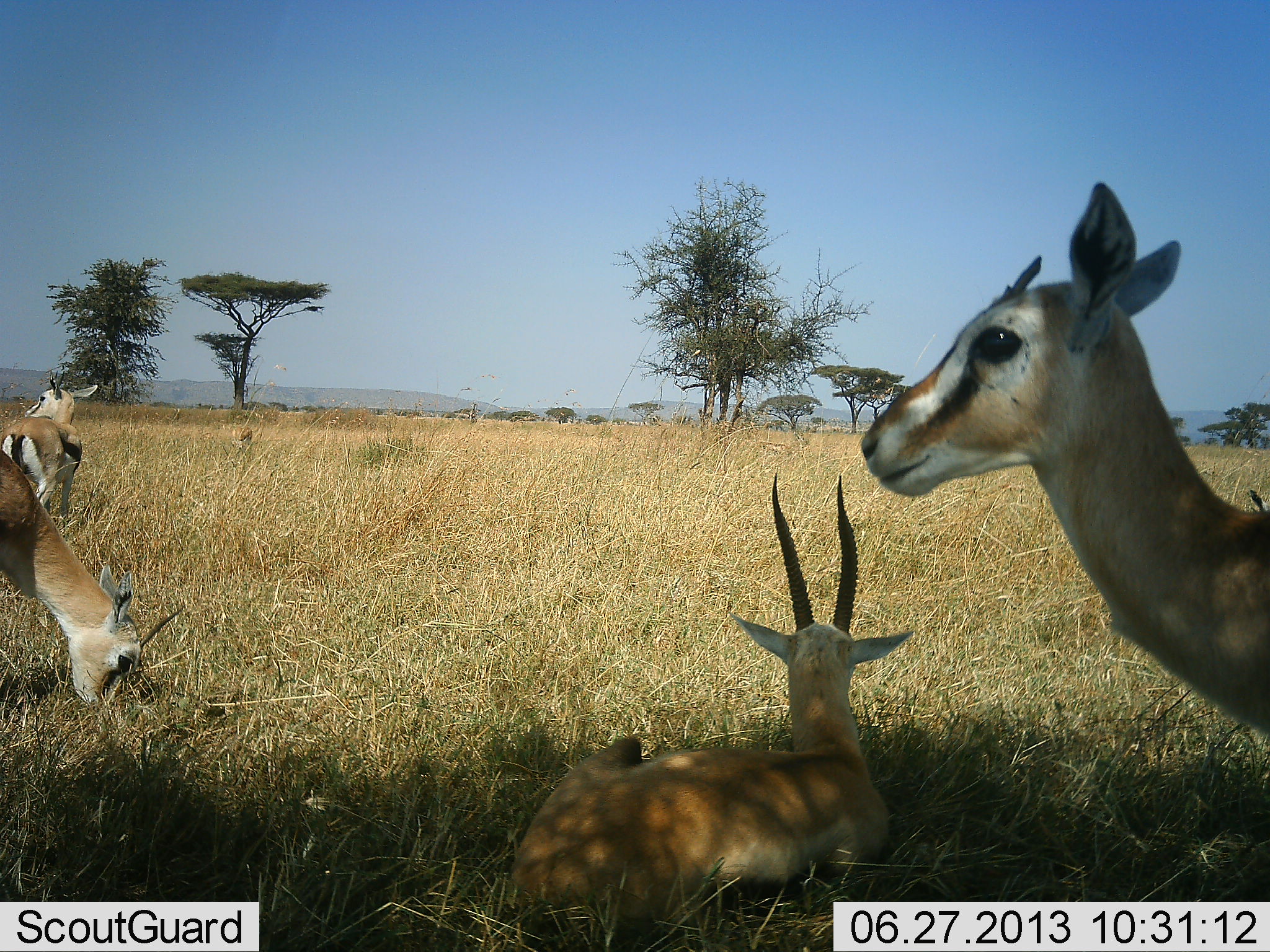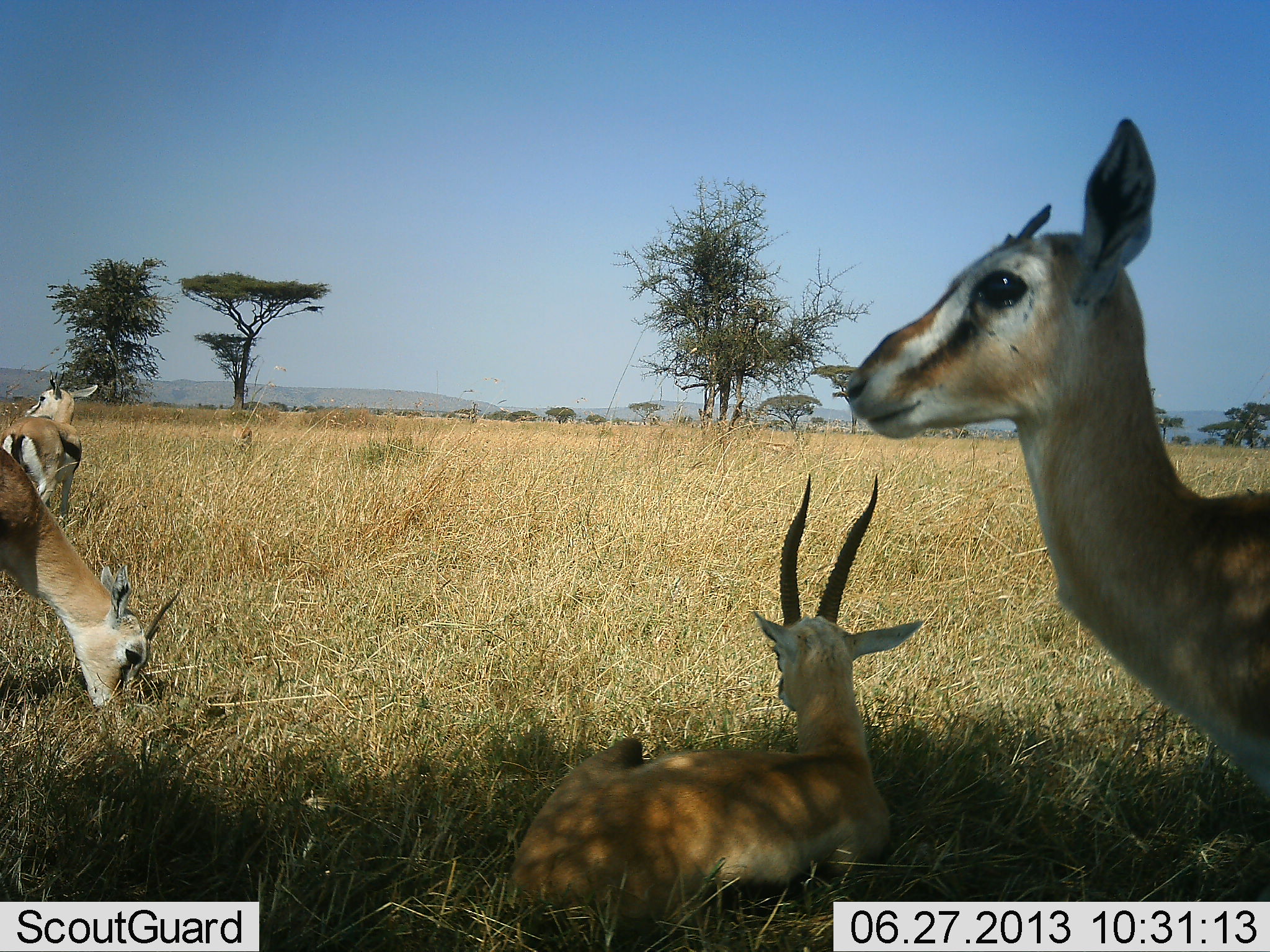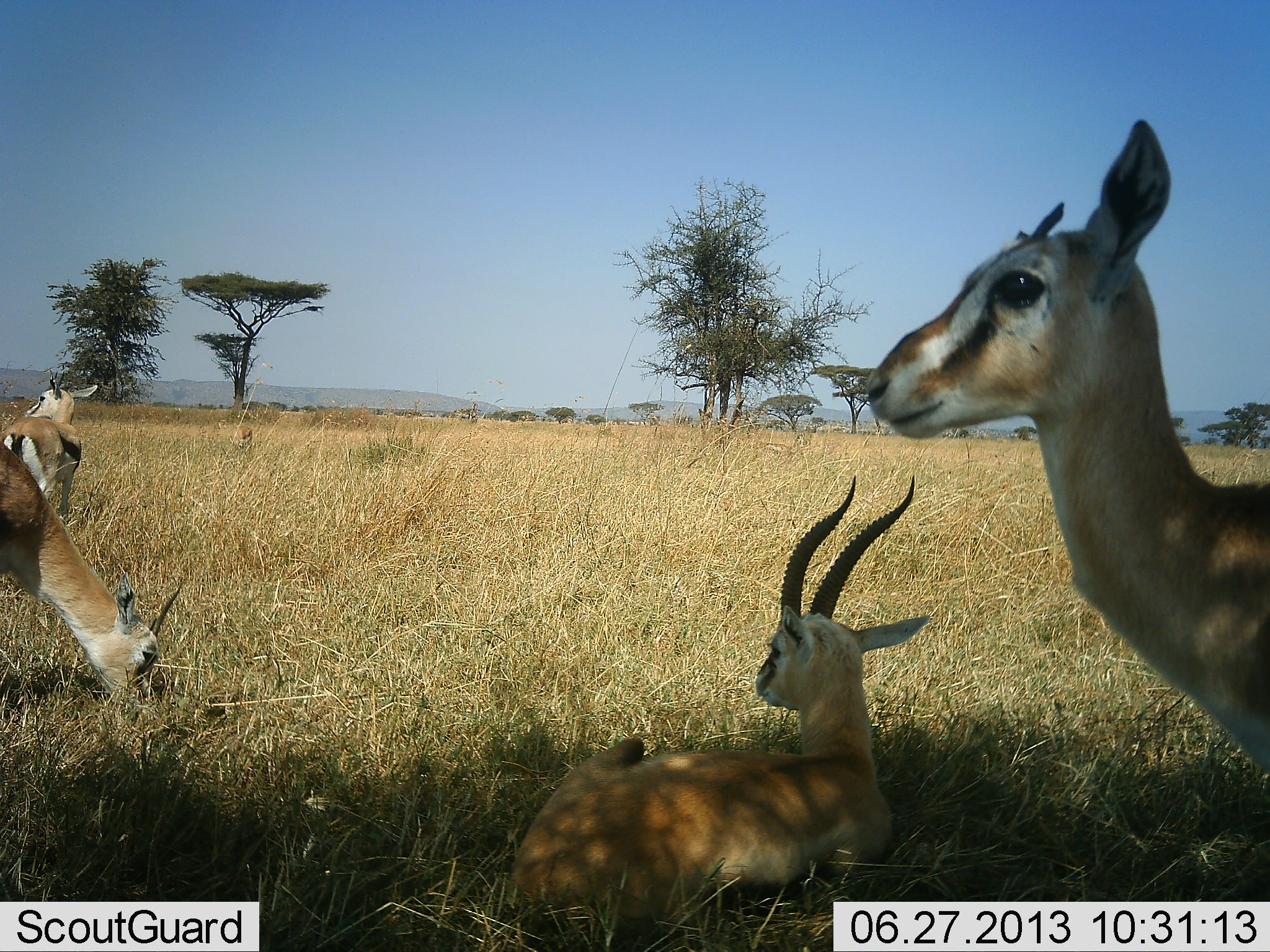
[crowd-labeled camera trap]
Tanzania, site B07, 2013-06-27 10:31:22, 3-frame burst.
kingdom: Animalia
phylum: Chordata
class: Mammalia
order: Artiodactyla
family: Bovidae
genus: Eudorcas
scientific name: Eudorcas thomsonii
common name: thomson's gazelle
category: gazellethomsons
Gazellethomsons (thomson's gazelle) (Eudorcas thomsonii), count 4. Behavior (volunteer vote fractions): standing 100%, resting 100%, moving 0%, interacting 0%. Young present (vote fraction): 0%. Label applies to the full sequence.